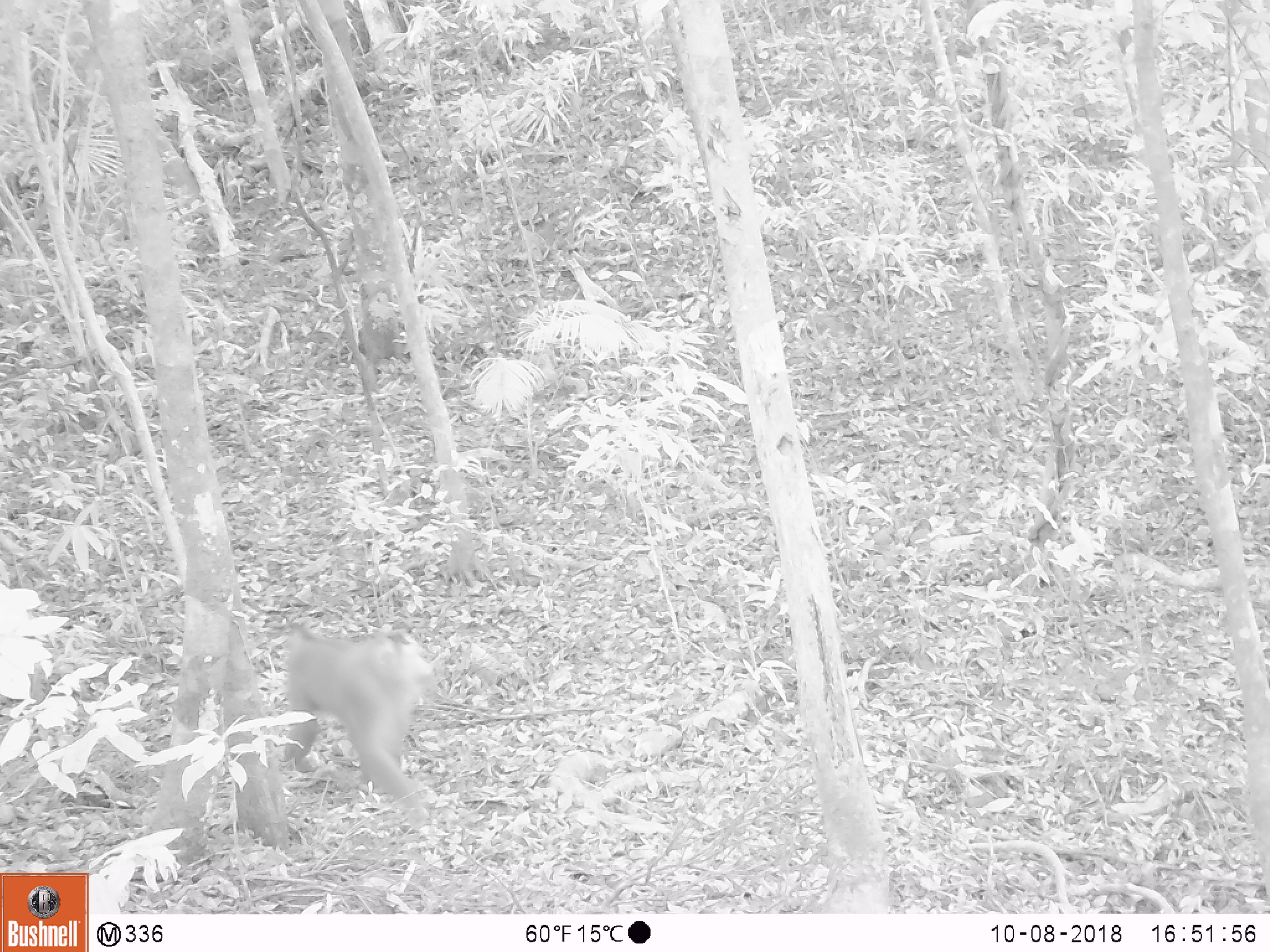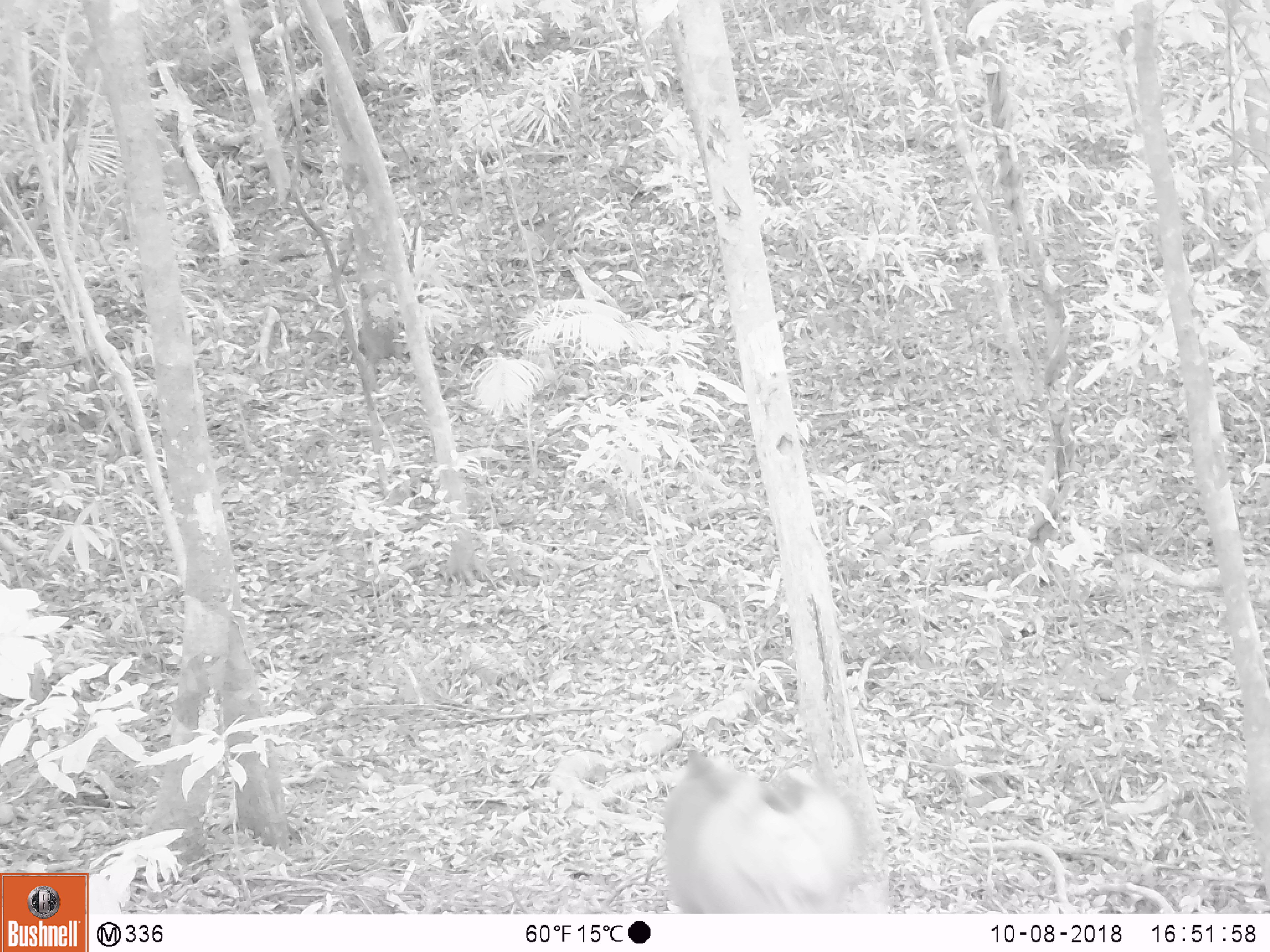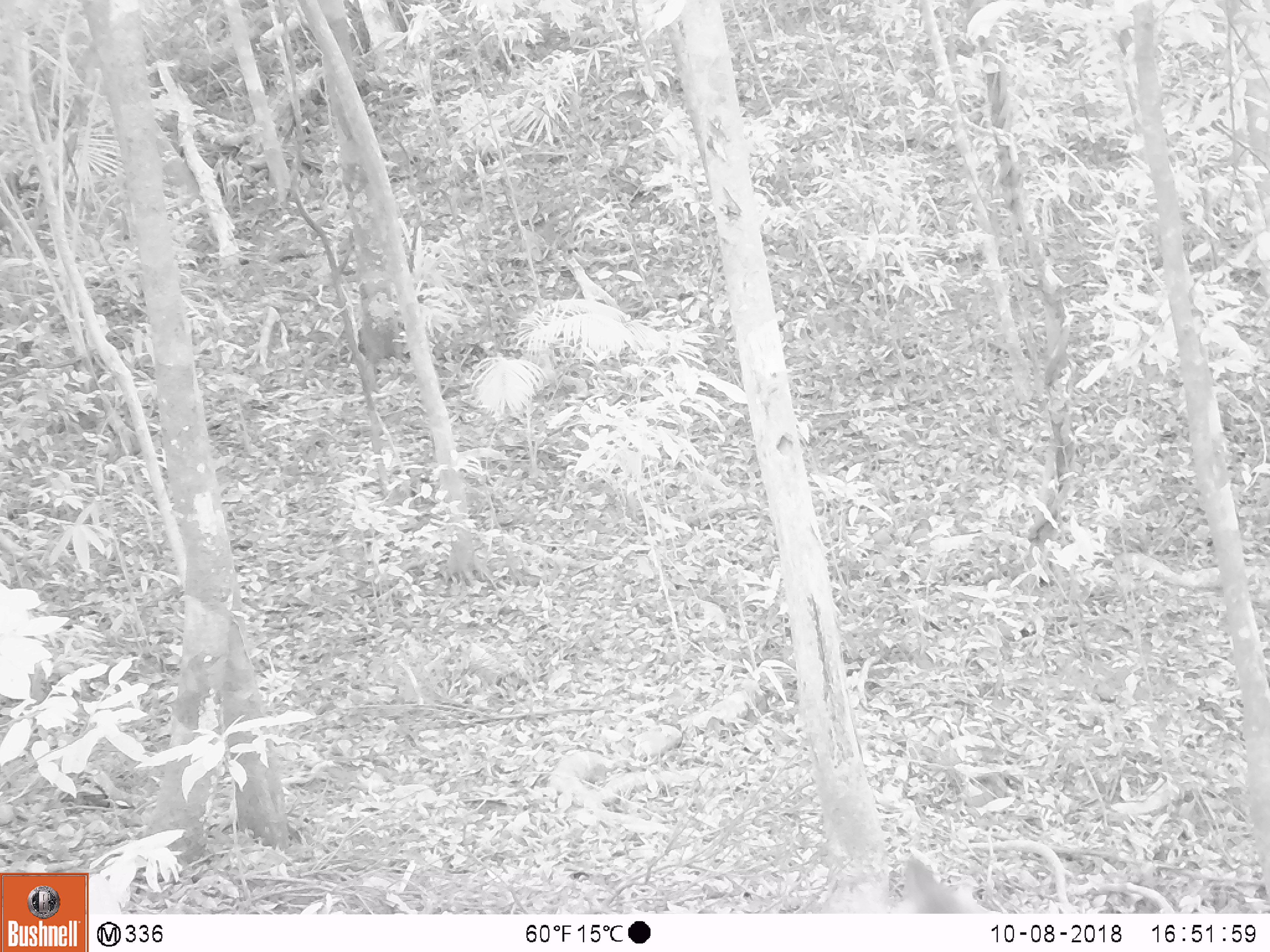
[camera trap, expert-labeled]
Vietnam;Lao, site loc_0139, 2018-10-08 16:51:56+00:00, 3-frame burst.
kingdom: Animalia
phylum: Chordata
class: Mammalia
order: Primates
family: Cercopithecidae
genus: Macaca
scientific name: Macaca nemestrina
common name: pig-tailed macaque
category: pig tailed macaque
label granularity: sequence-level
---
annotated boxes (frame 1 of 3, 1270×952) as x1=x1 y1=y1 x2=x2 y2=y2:
pig tailed macaque: x1=253 y1=622 x2=441 y2=831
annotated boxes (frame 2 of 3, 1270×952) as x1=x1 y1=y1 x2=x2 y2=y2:
pig tailed macaque: x1=657 y1=745 x2=887 y2=920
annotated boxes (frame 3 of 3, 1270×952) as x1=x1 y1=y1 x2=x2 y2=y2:
pig tailed macaque: x1=900 y1=848 x2=1003 y2=919